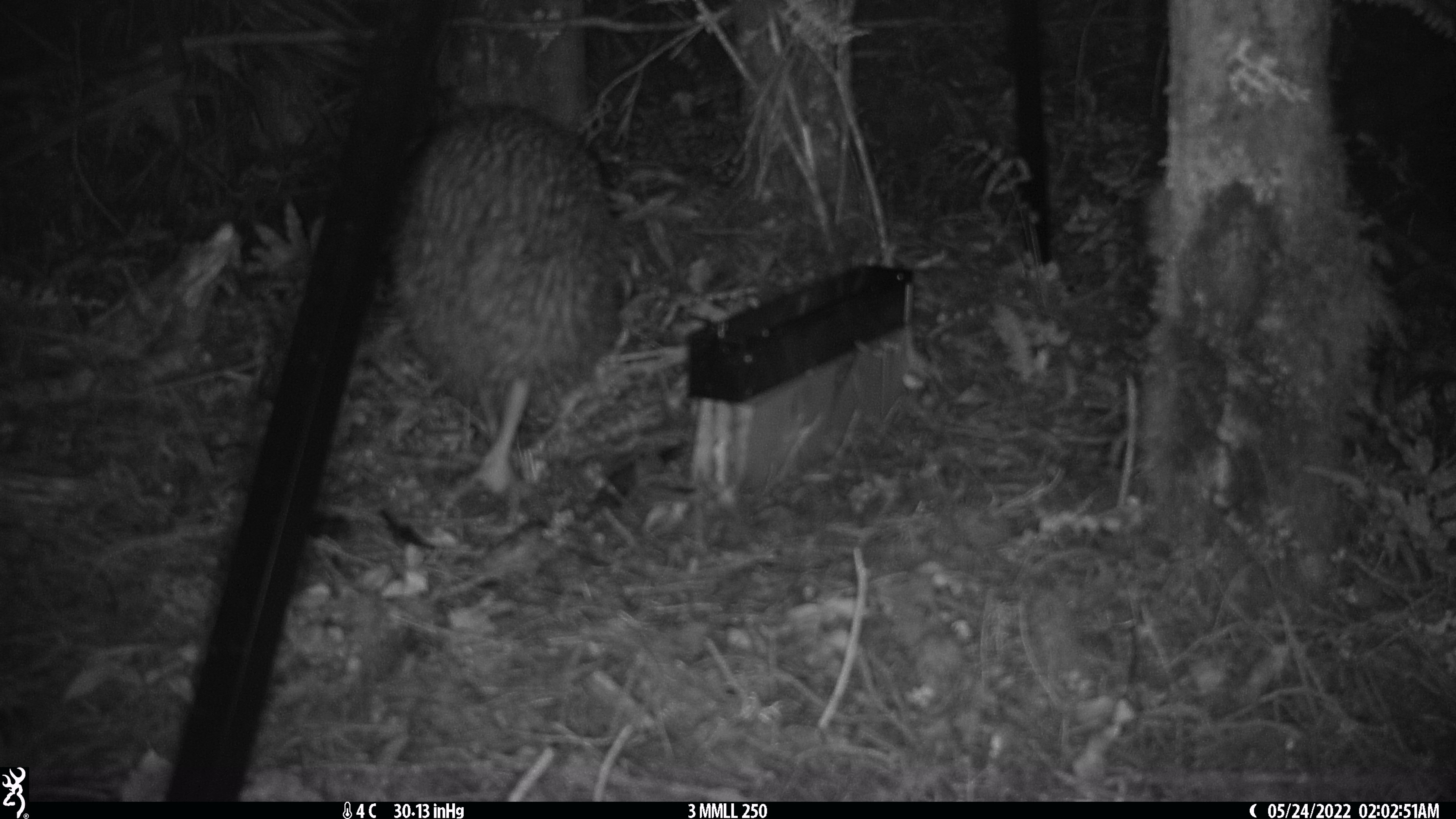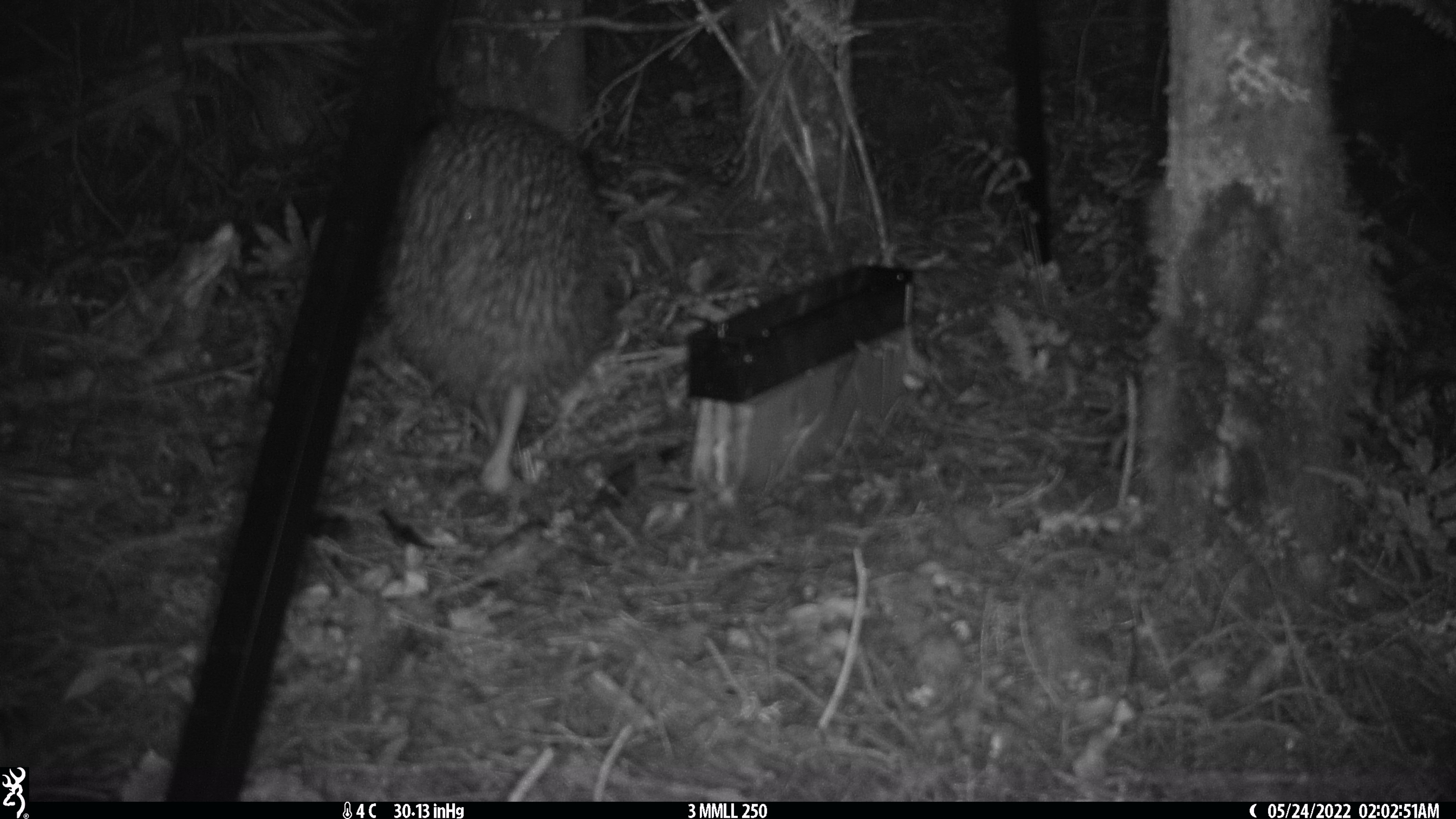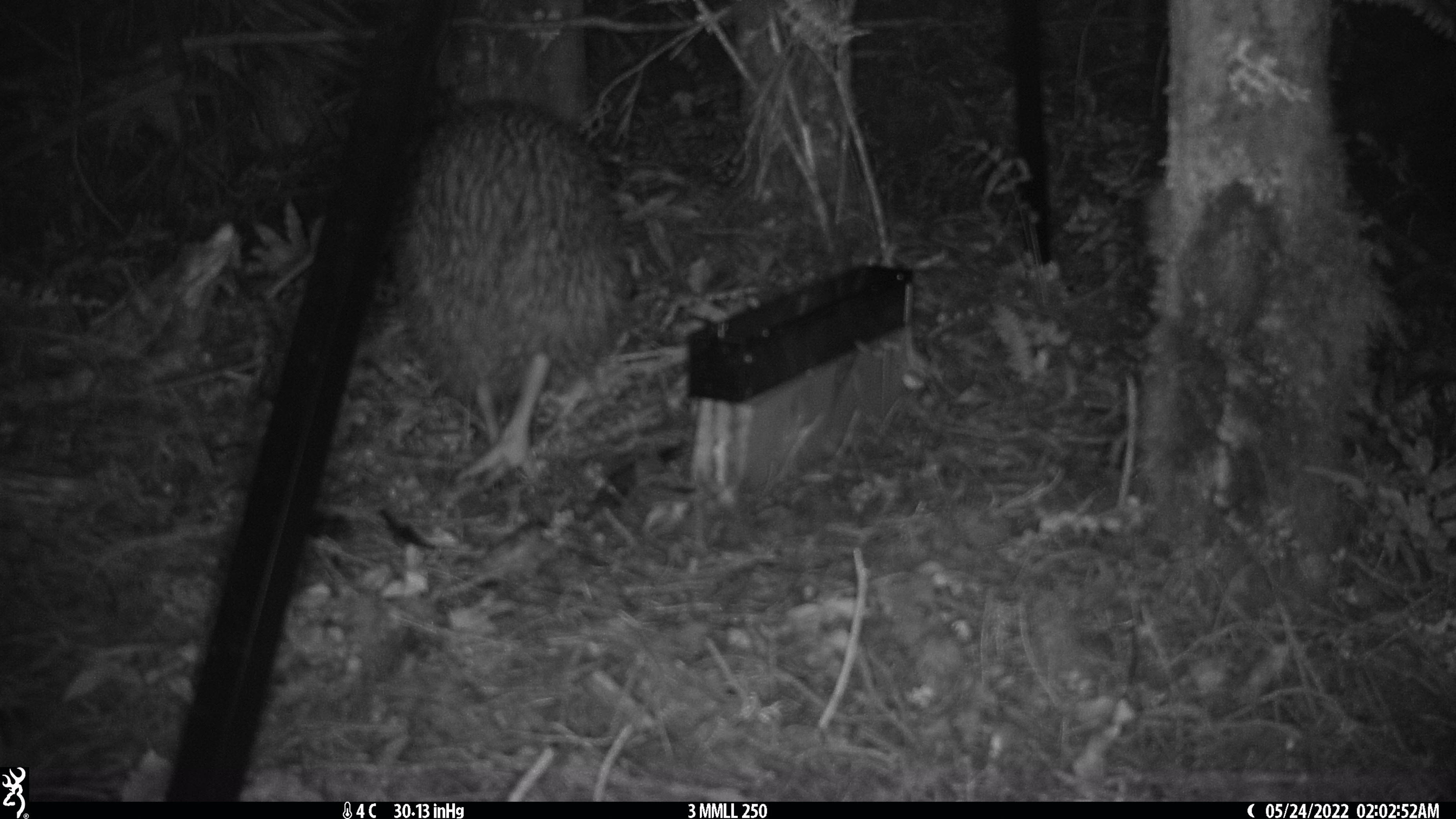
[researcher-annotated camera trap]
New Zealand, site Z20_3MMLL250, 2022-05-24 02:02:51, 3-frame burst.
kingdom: Animalia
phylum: Chordata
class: Aves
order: Apterygiformes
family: Apterygidae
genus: Apteryx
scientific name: Apteryx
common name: kiwi